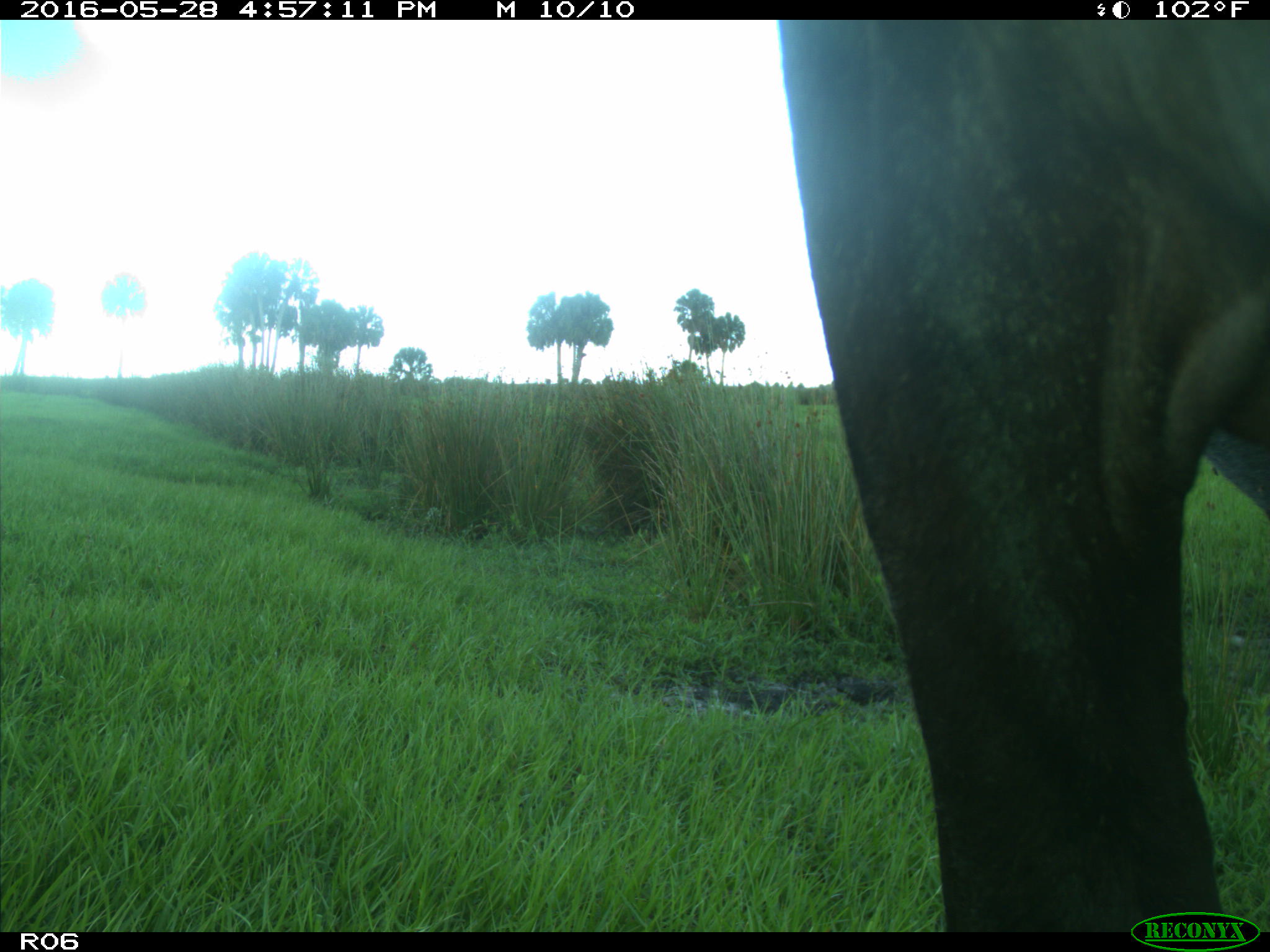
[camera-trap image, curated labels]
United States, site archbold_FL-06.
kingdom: Animalia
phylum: Chordata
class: Mammalia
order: Artiodactyla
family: Bovidae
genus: Bos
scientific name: Bos taurus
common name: domestic cow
Bos taurus (domestic cow).